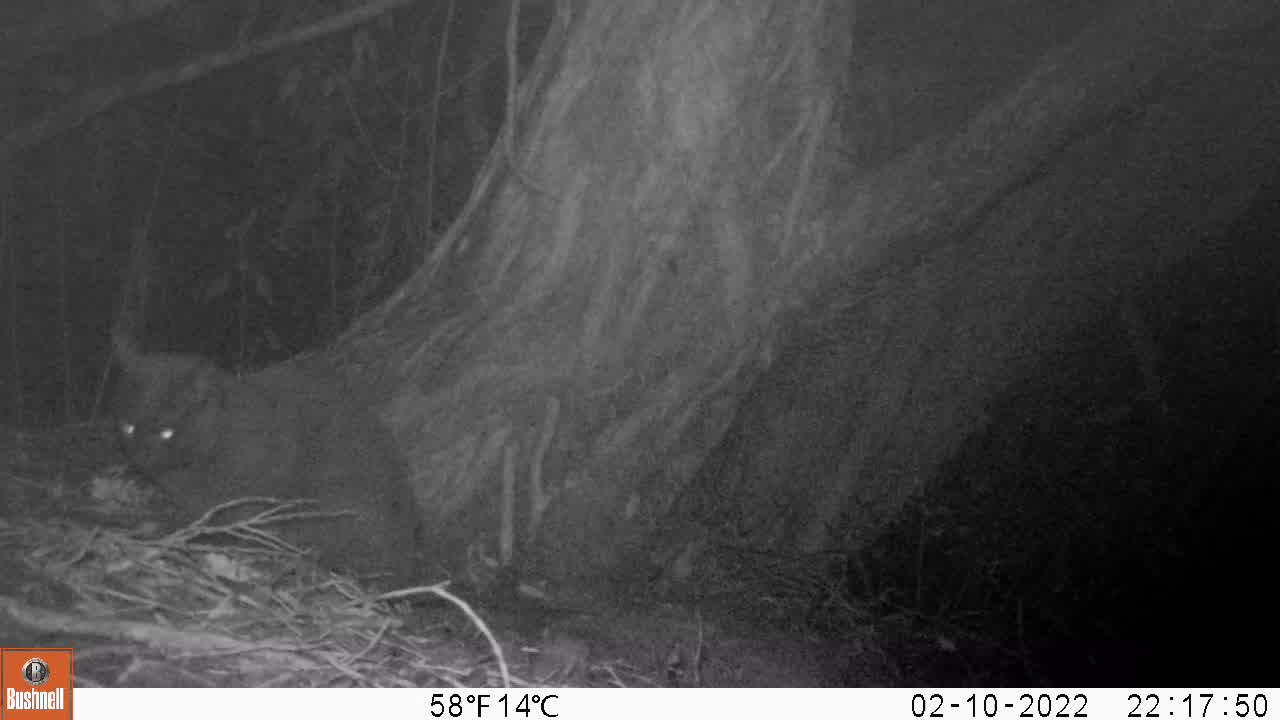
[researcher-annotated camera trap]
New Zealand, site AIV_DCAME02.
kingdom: Animalia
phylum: Chordata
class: Mammalia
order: Carnivora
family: Felidae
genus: Felis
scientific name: Felis catus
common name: domestic cat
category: cat